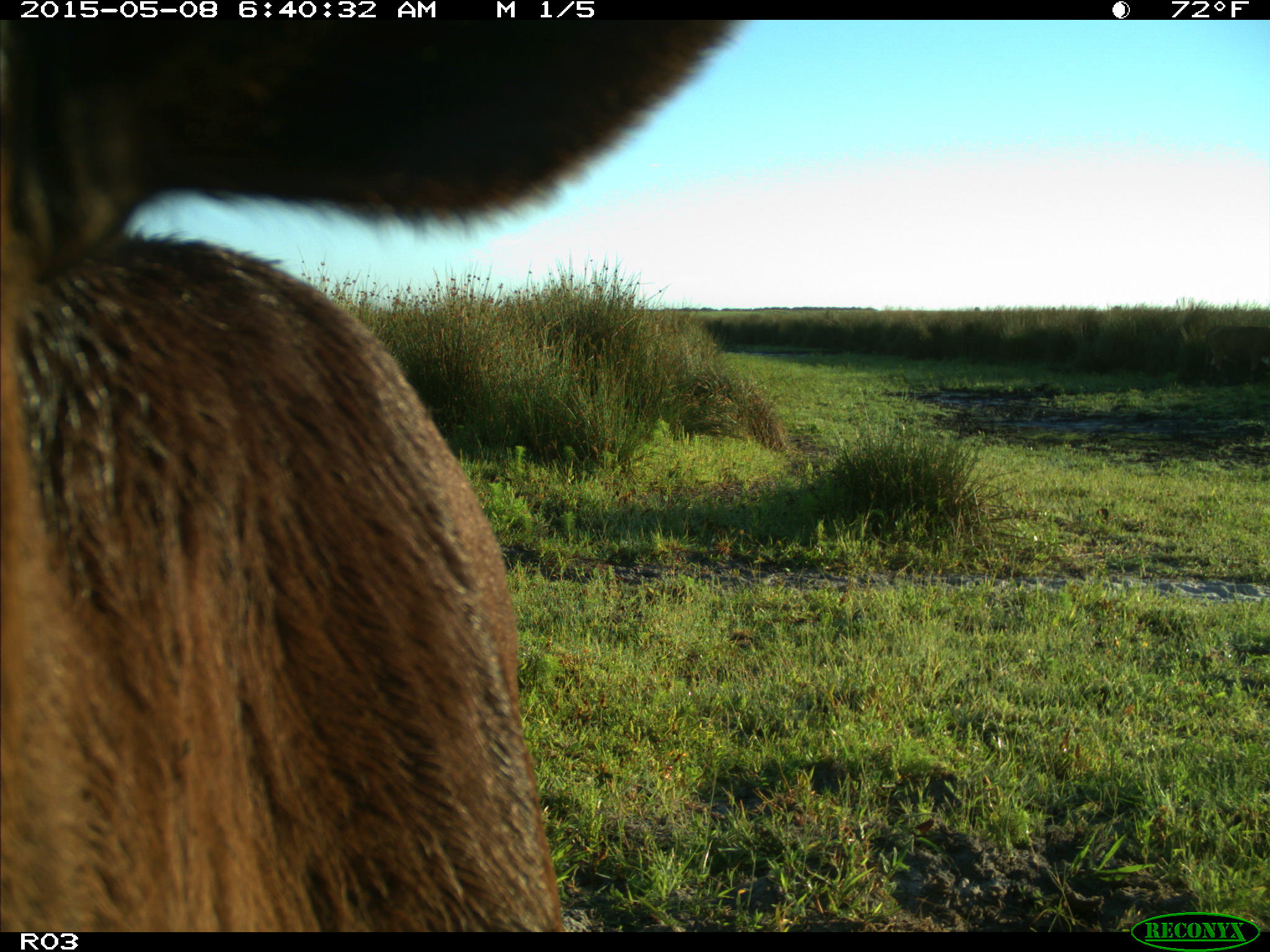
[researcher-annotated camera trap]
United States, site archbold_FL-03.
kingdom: Animalia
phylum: Chordata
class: Mammalia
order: Artiodactyla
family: Bovidae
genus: Bos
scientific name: Bos taurus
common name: domestic cow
Bos taurus (domestic cow).